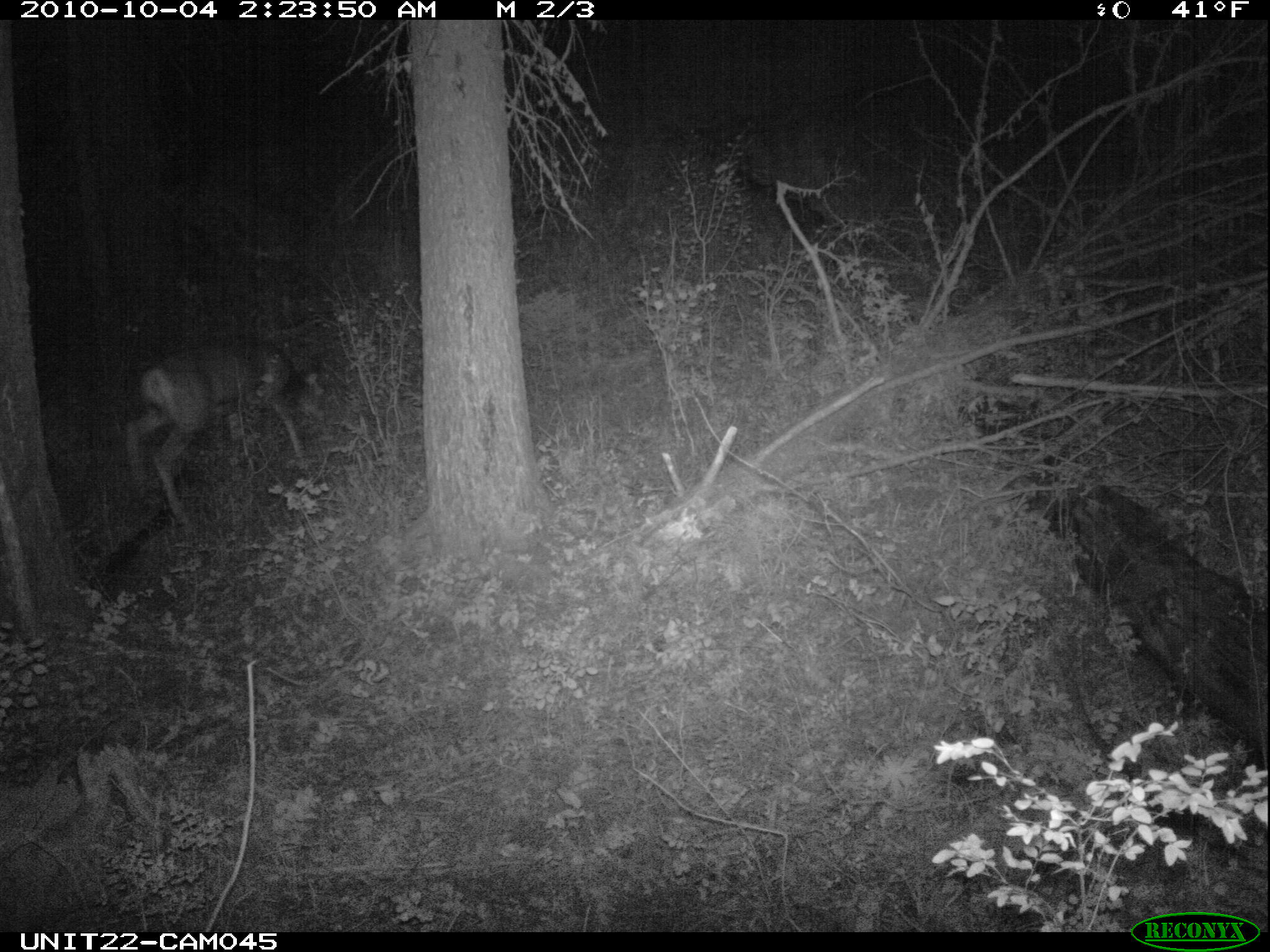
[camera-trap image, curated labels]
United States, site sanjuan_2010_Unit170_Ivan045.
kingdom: Animalia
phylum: Chordata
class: Mammalia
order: Artiodactyla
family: Cervidae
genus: Odocoileus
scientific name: Odocoileus hemionus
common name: mule deer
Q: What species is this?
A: Odocoileus hemionus (mule deer).